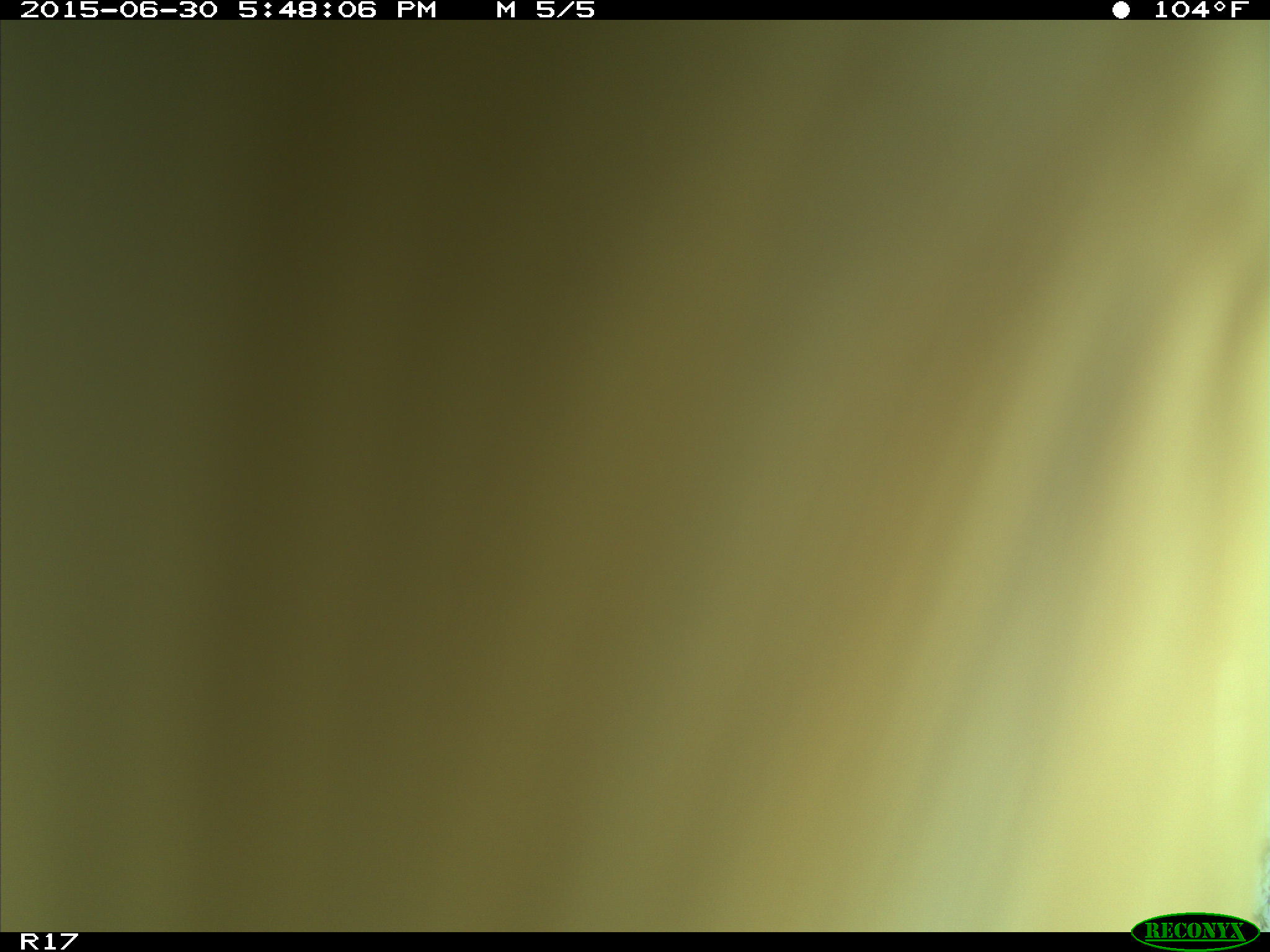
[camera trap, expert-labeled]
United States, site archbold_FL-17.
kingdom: Animalia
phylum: Chordata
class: Mammalia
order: Artiodactyla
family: Bovidae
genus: Bos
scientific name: Bos taurus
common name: domestic cow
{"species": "Bos taurus (domestic cow)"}